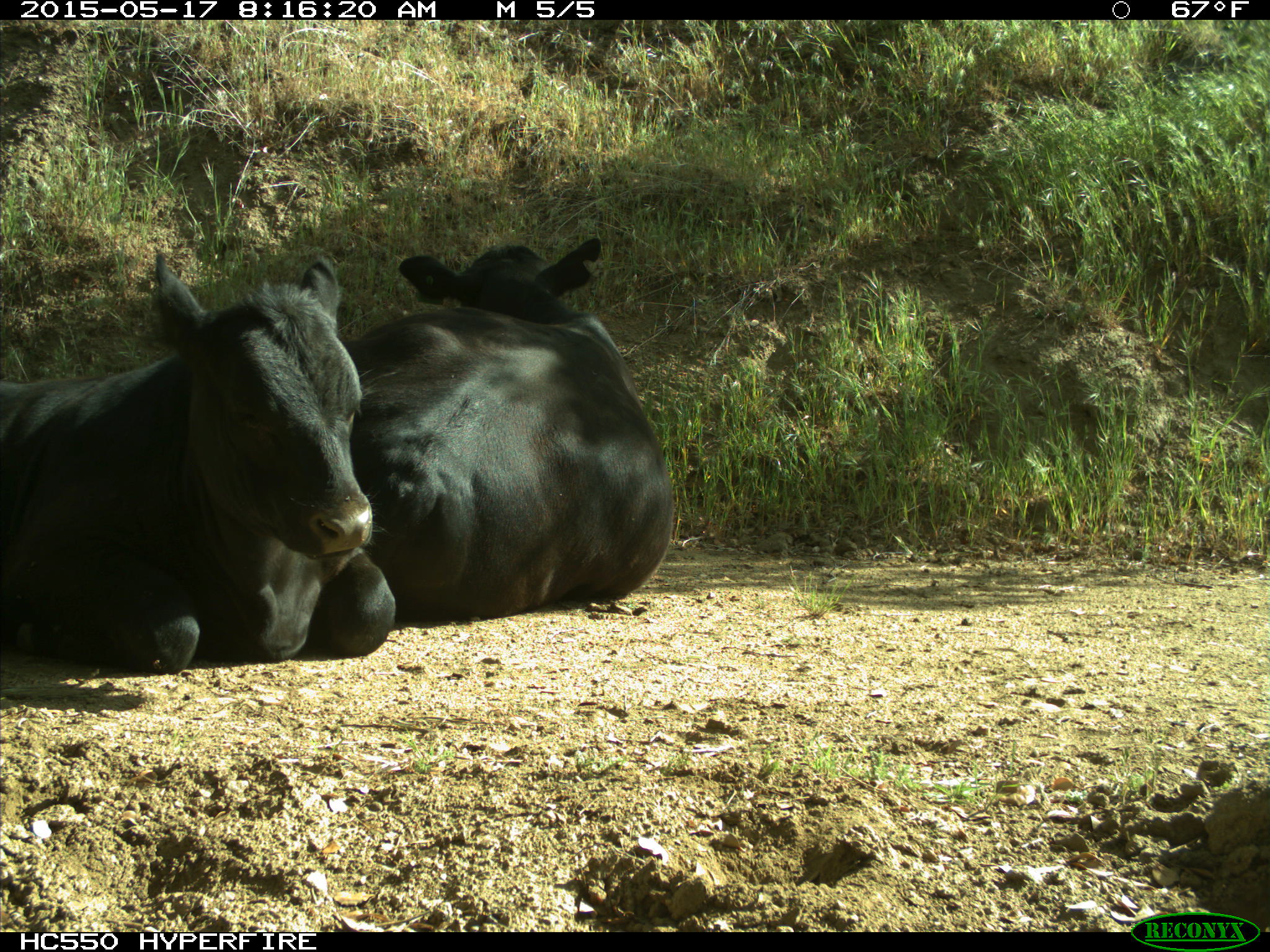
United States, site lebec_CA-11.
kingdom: Animalia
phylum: Chordata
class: Mammalia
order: Artiodactyla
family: Bovidae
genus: Bos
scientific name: Bos taurus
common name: domestic cow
Bos taurus (domestic cow).